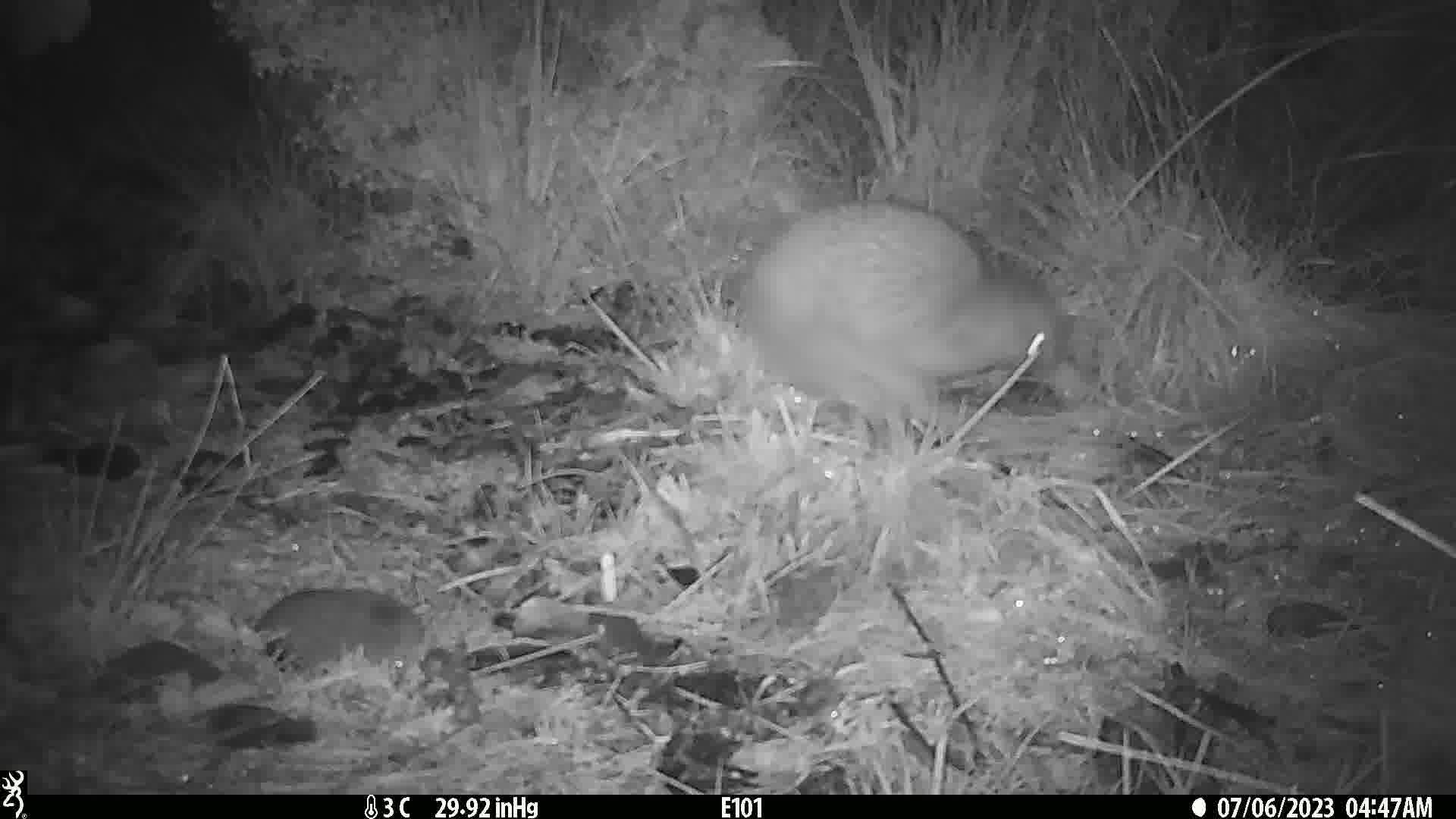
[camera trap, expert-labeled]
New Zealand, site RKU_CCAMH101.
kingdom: Animalia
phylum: Chordata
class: Aves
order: Apterygiformes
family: Apterygidae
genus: Apteryx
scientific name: Apteryx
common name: kiwi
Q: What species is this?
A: Kiwi (Apteryx).